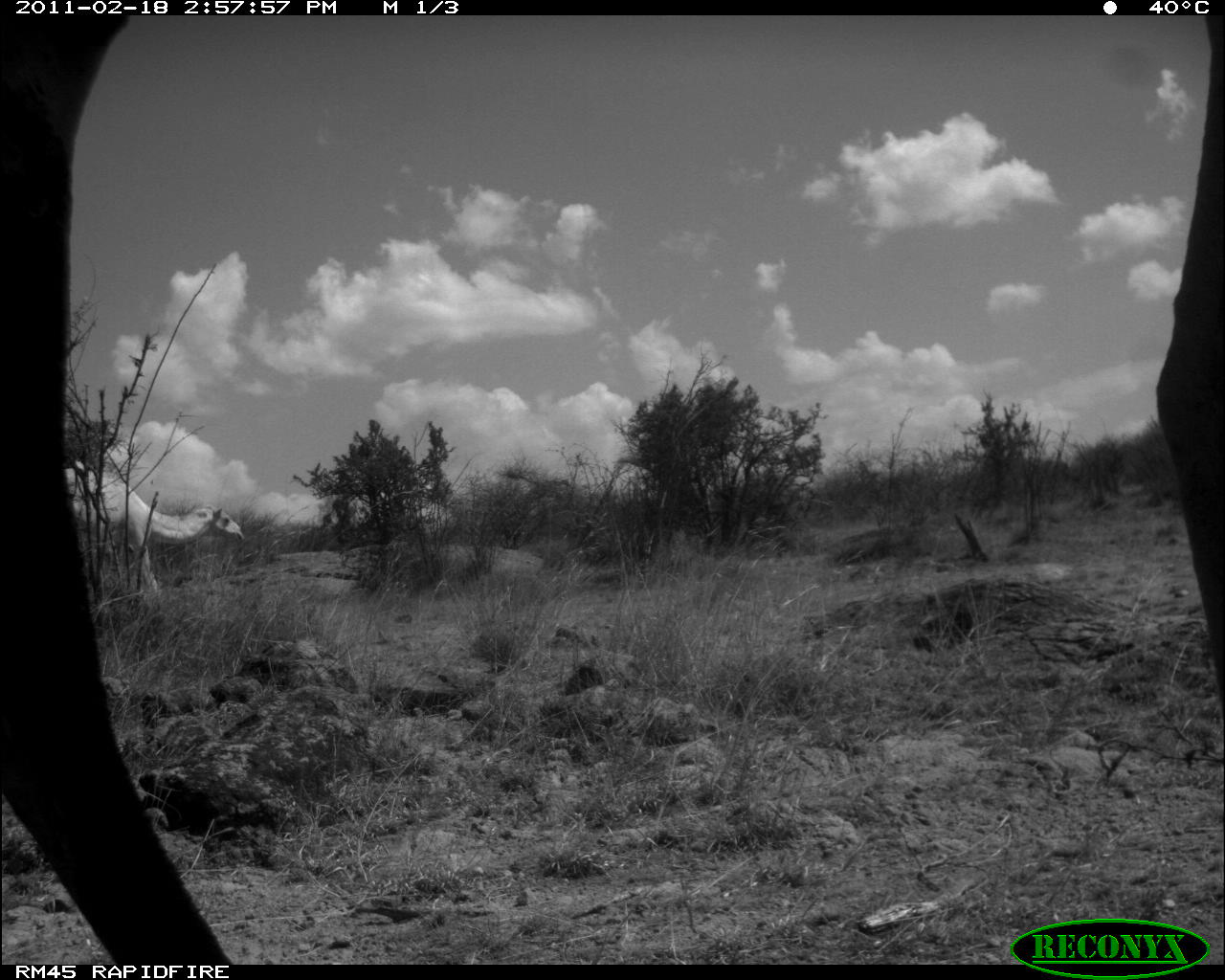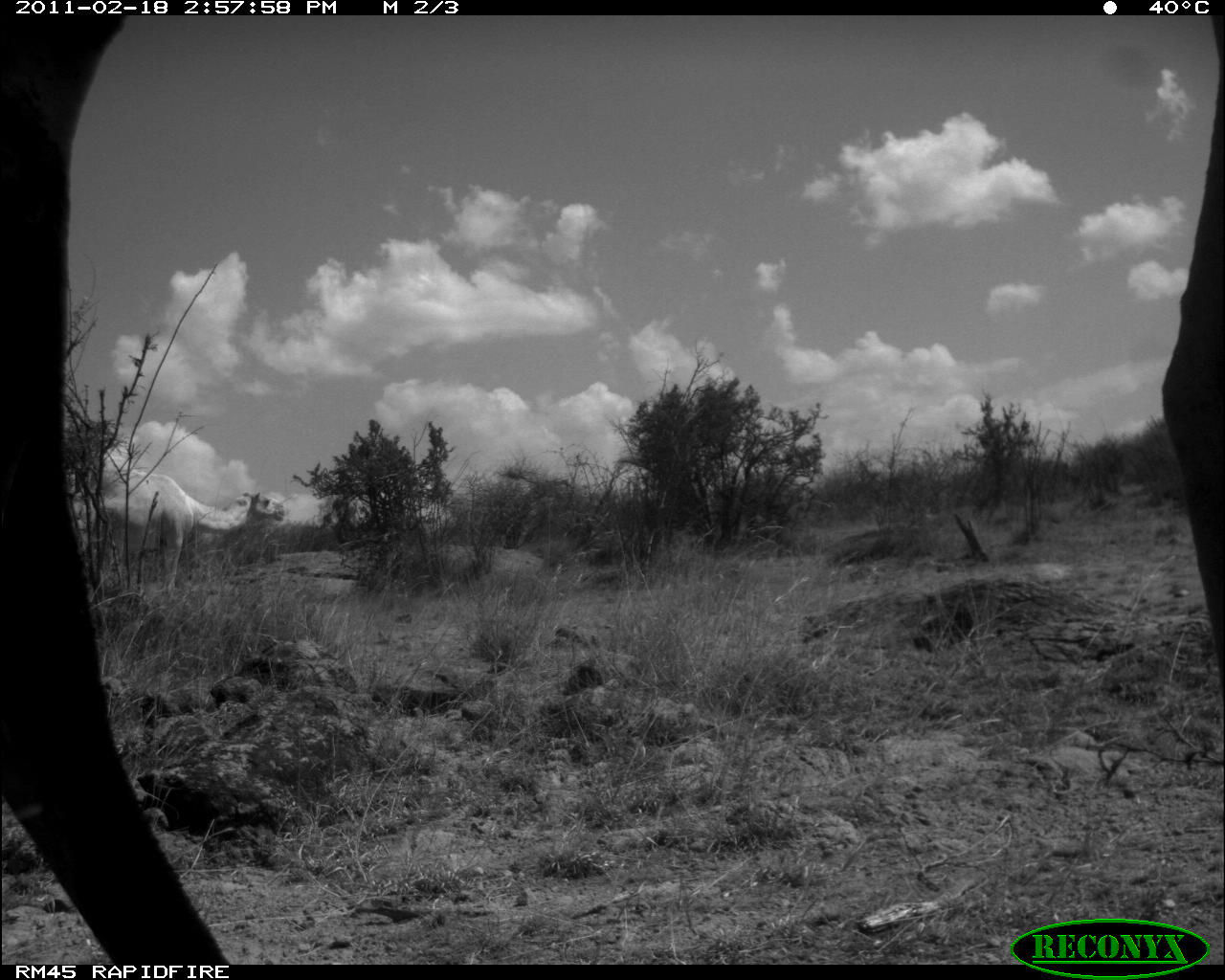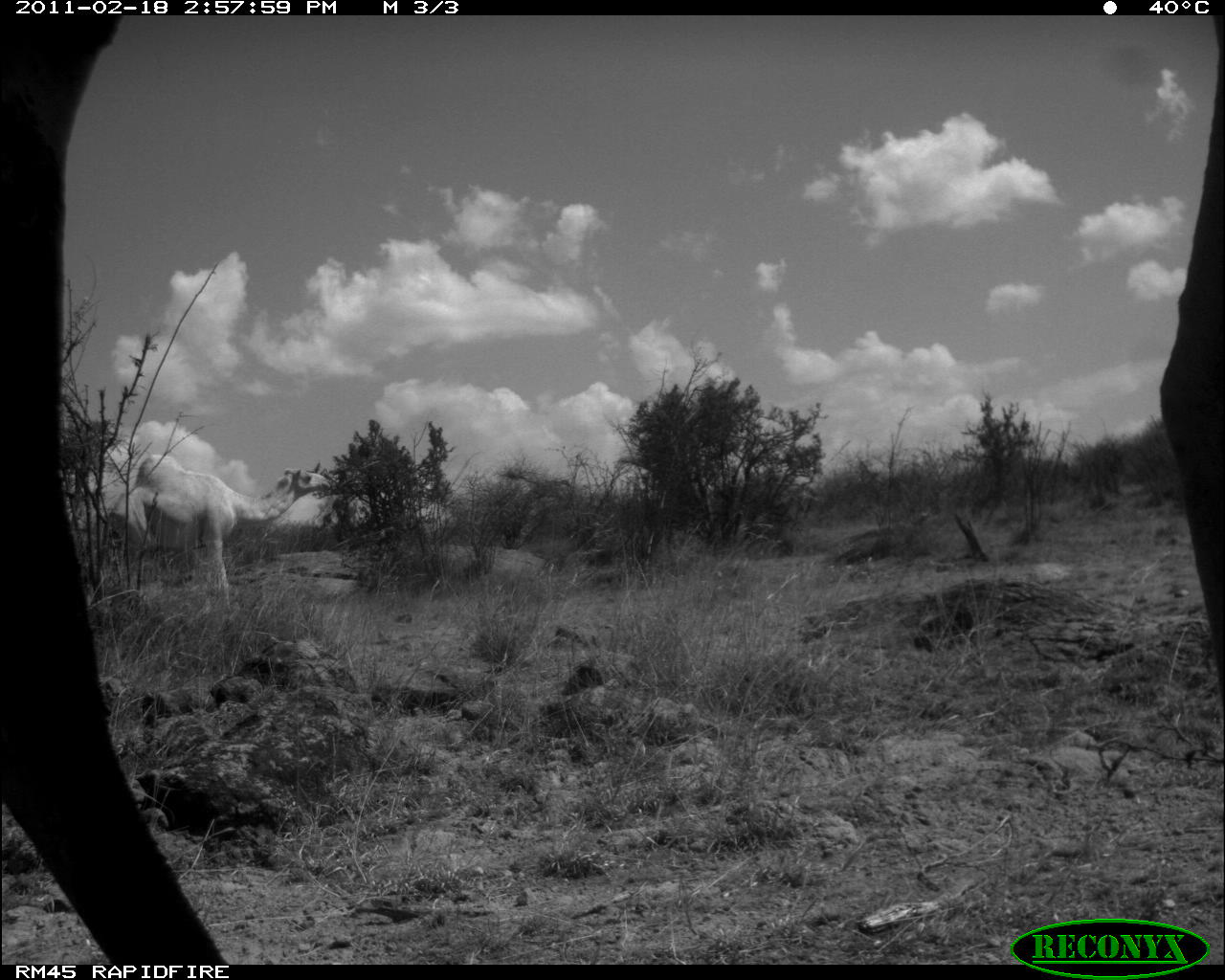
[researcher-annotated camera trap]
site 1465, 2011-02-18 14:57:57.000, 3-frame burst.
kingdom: Animalia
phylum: Chordata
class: Mammalia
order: Artiodactyla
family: Bovidae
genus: Madoqua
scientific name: Madoqua guentheri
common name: günther's dik-dik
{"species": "Madoqua guentheri (günther's dik-dik)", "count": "2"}